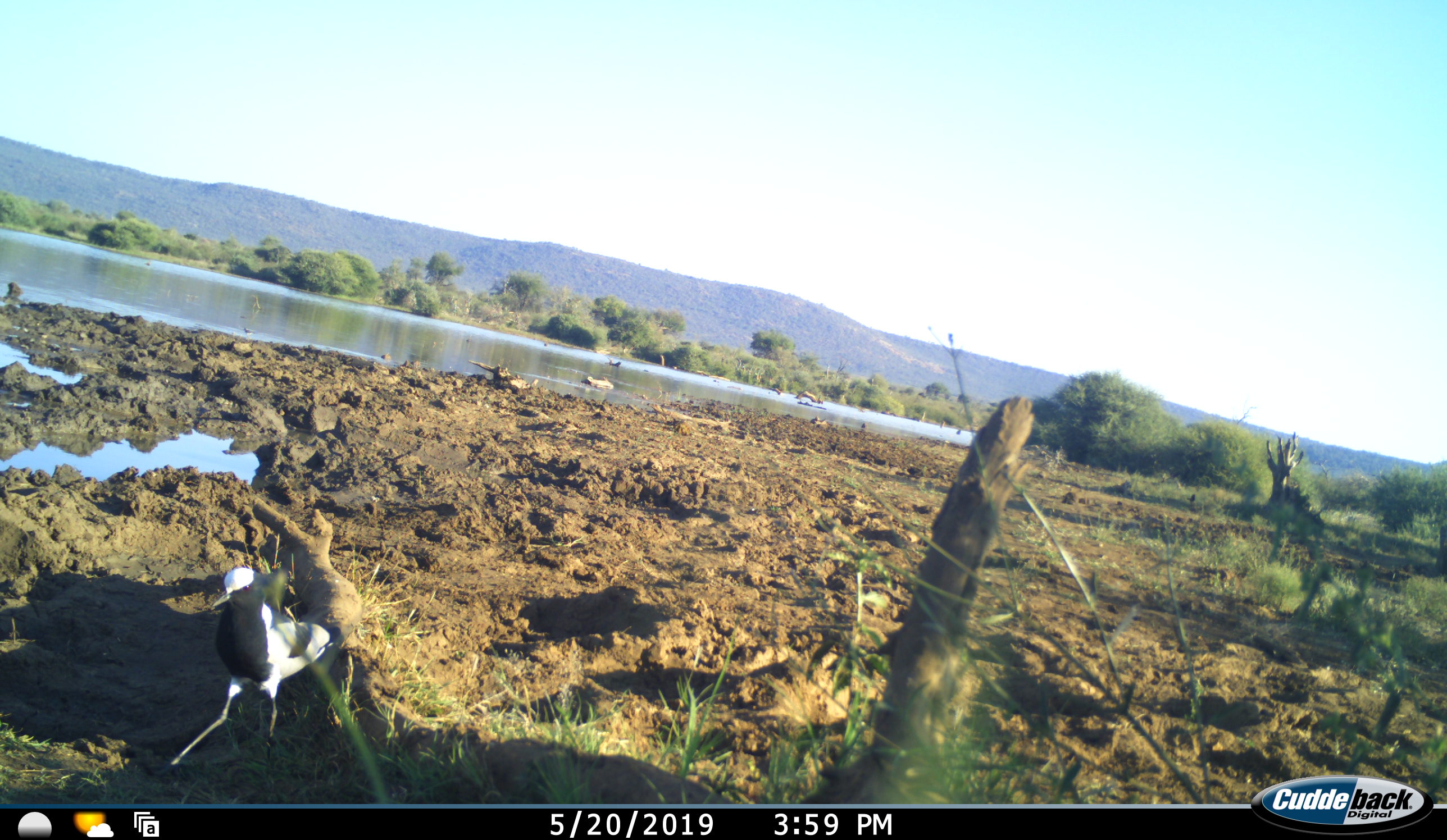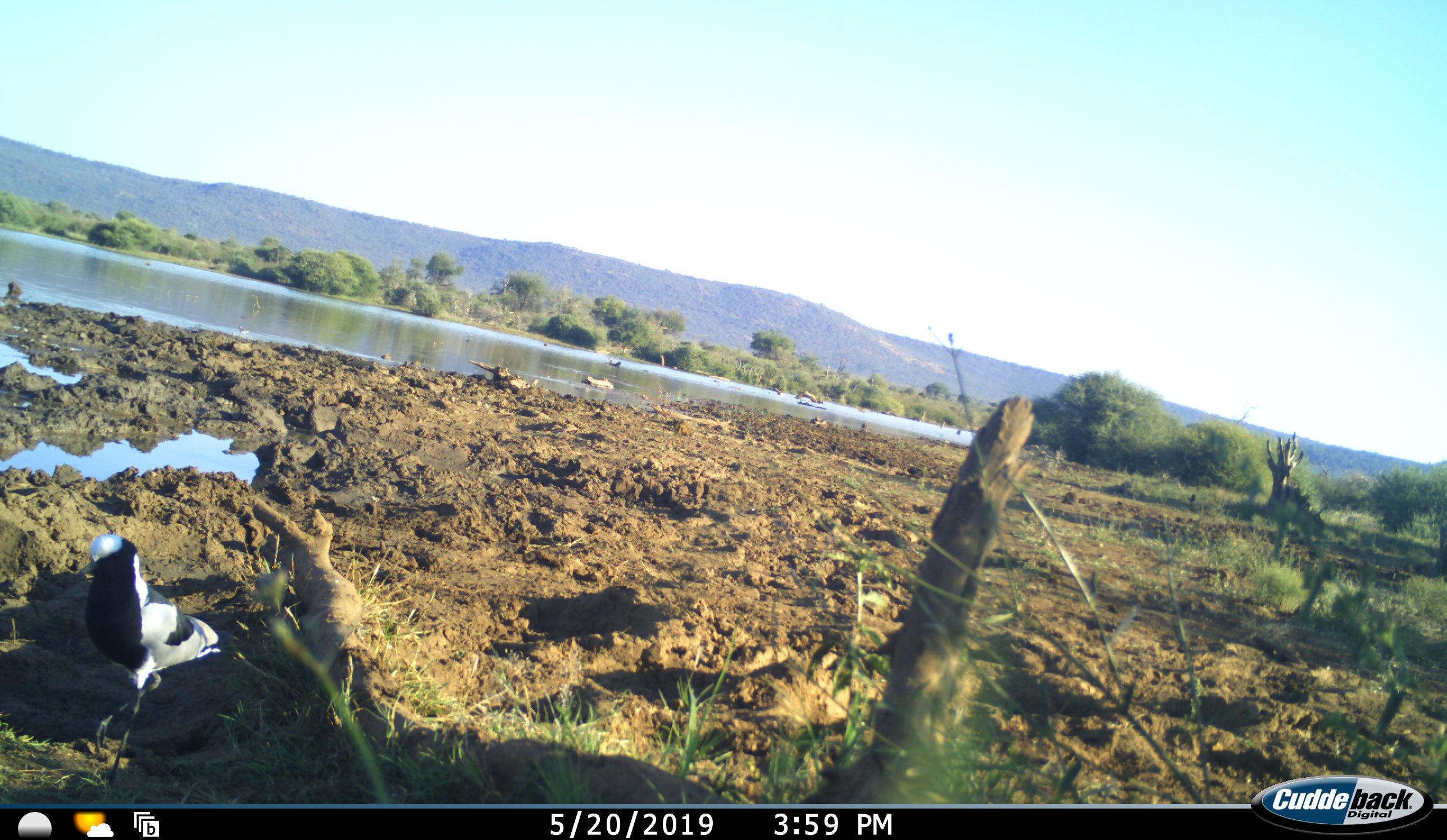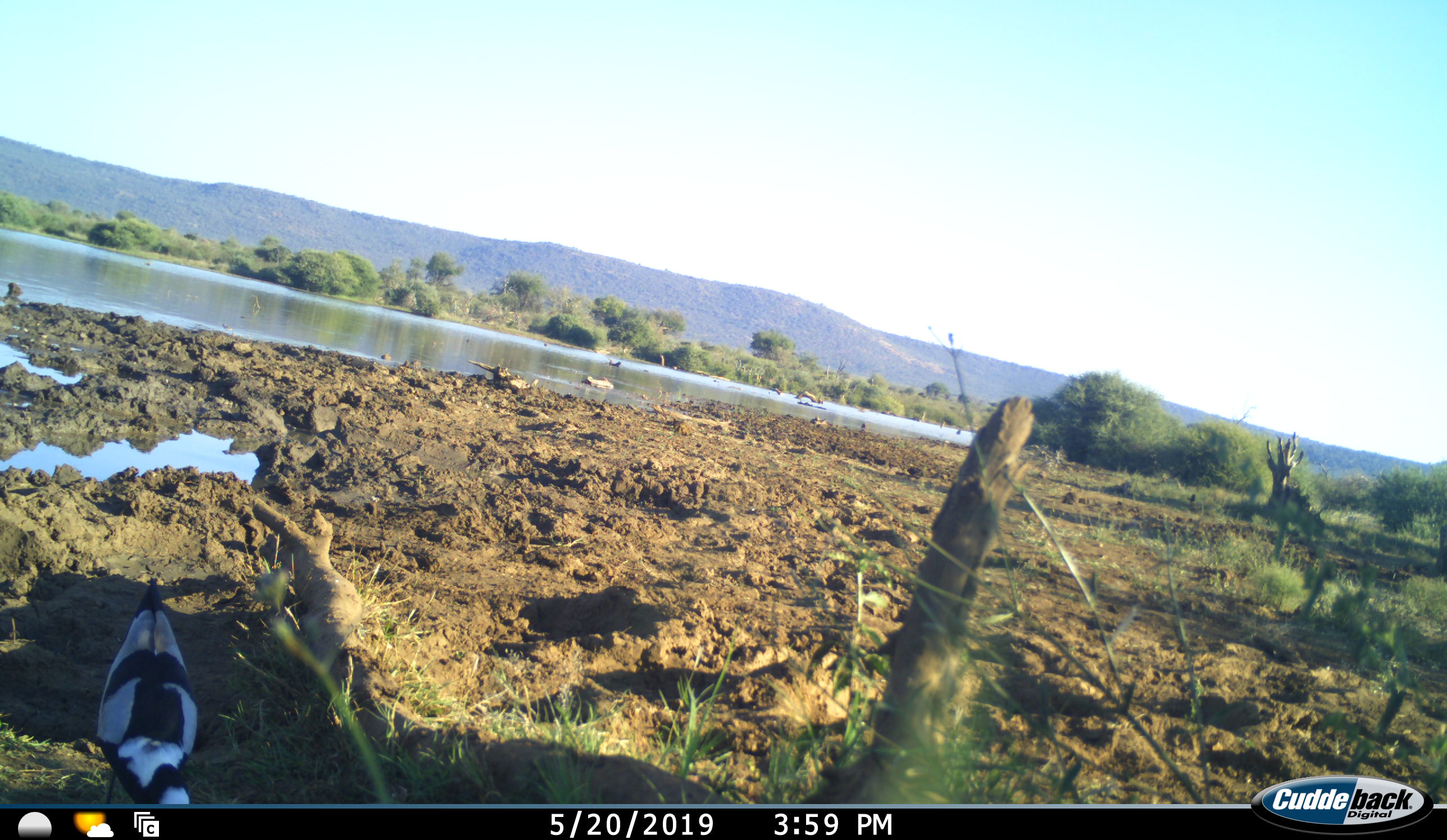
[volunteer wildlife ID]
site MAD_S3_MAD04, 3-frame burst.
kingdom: Animalia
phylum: Chordata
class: Aves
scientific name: Aves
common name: bird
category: birdother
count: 1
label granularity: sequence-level